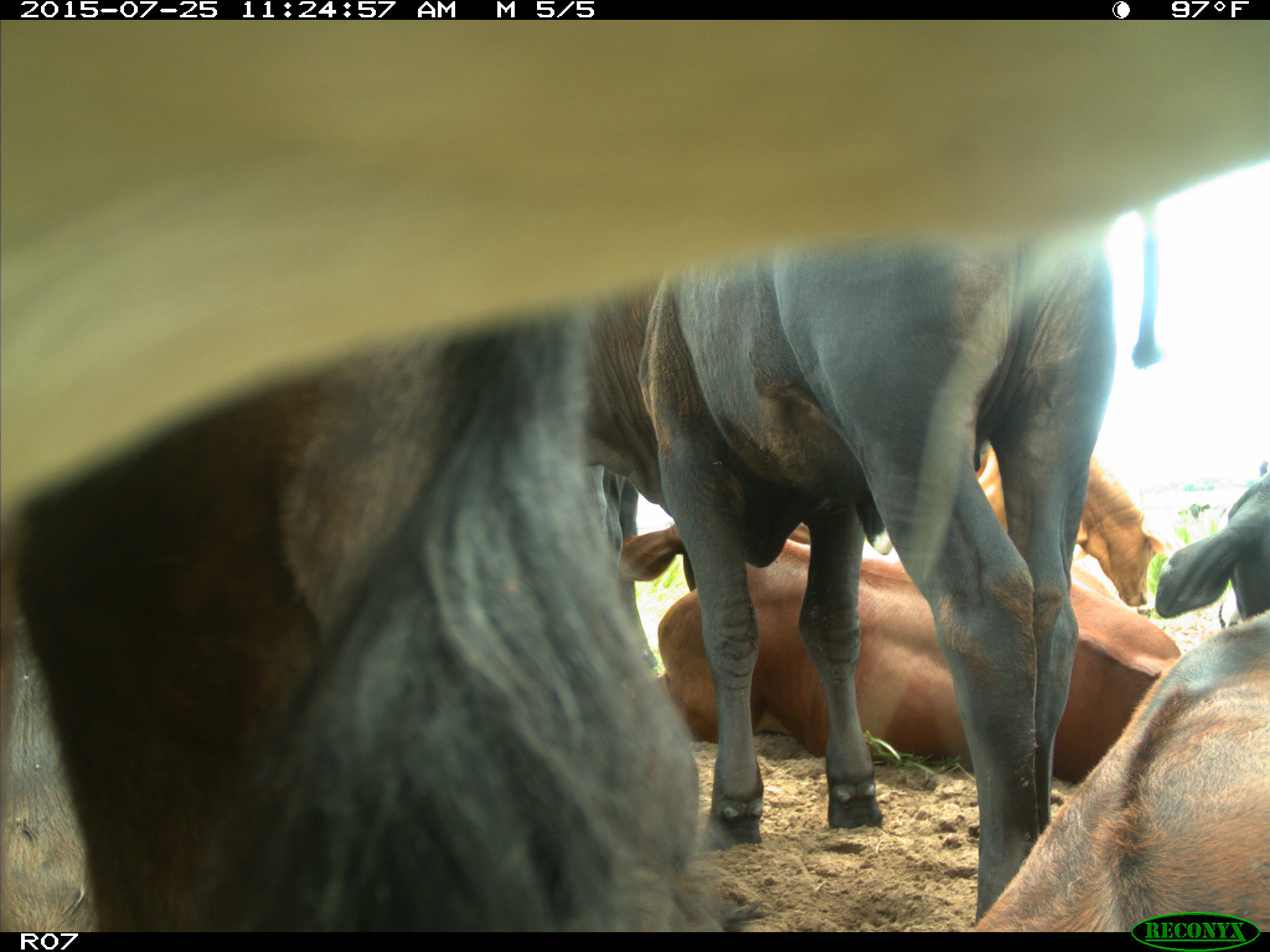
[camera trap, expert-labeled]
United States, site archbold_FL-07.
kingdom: Animalia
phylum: Chordata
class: Mammalia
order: Artiodactyla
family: Bovidae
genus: Bos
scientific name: Bos taurus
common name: domestic cow